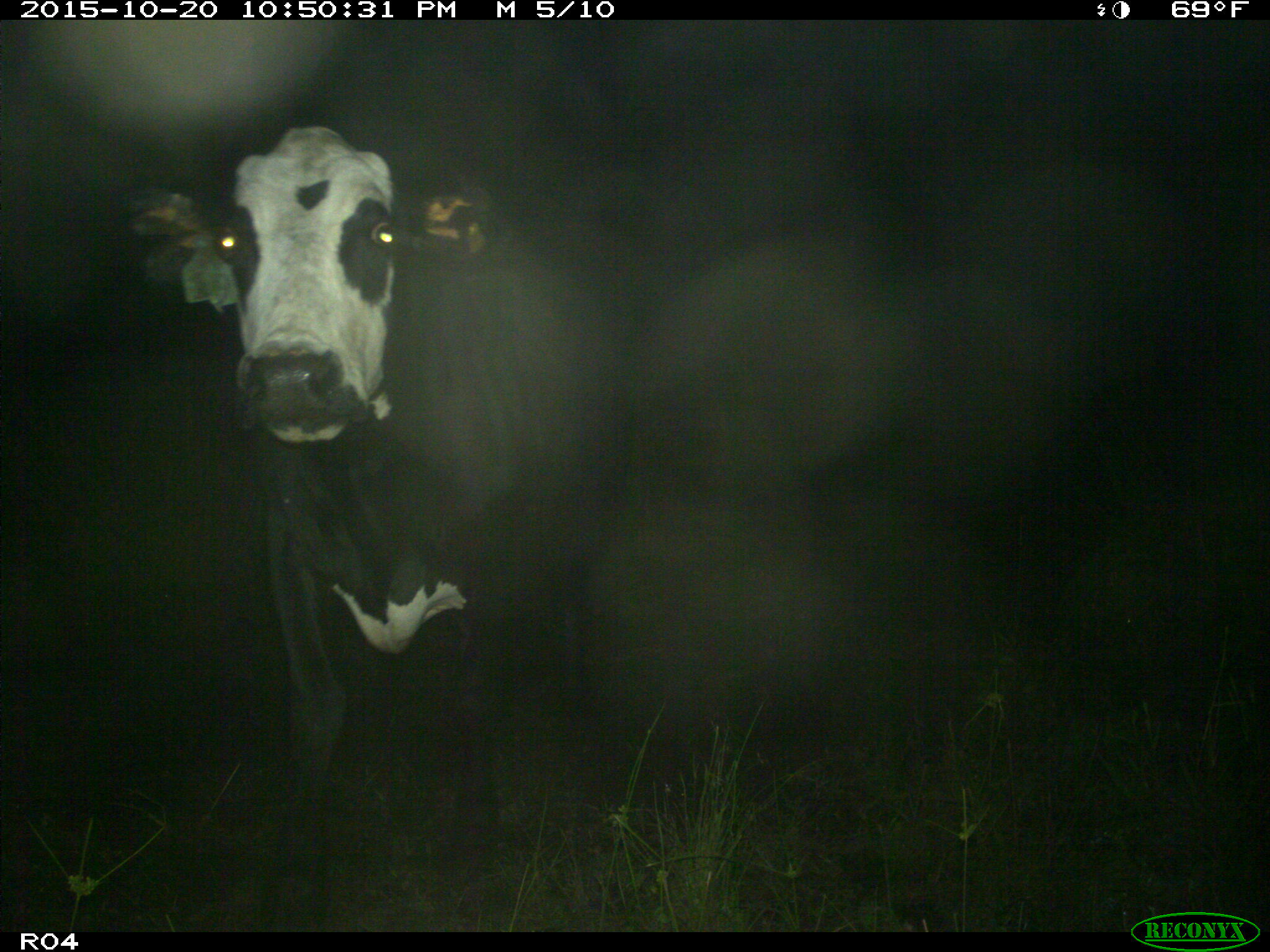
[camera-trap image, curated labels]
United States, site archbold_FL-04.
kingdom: Animalia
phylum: Chordata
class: Mammalia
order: Artiodactyla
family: Bovidae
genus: Bos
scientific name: Bos taurus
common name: domestic cow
Bos taurus (domestic cow).